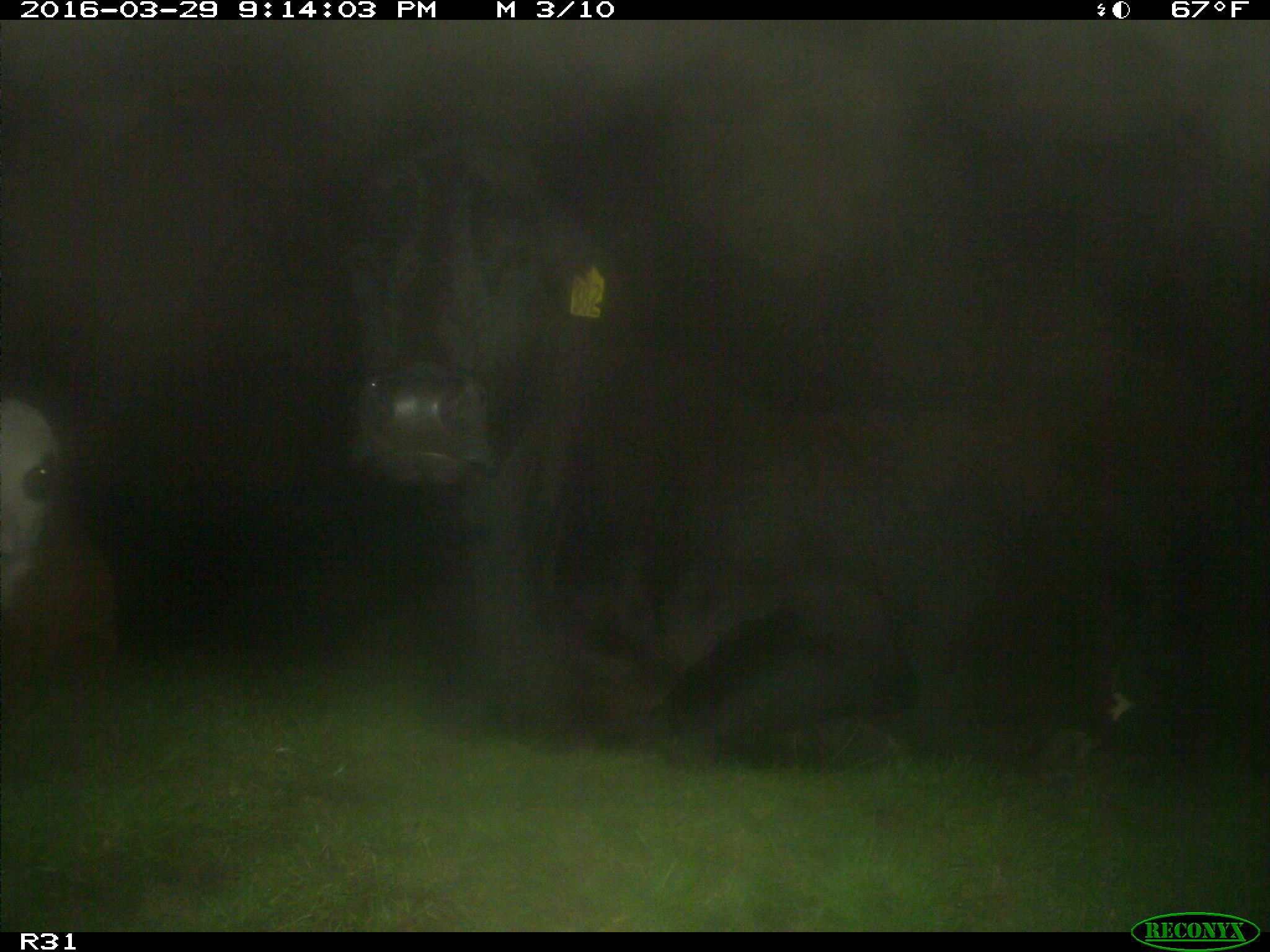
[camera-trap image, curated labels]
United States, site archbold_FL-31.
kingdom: Animalia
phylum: Chordata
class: Mammalia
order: Artiodactyla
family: Bovidae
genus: Bos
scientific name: Bos taurus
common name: domestic cow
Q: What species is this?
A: Bos taurus (domestic cow).